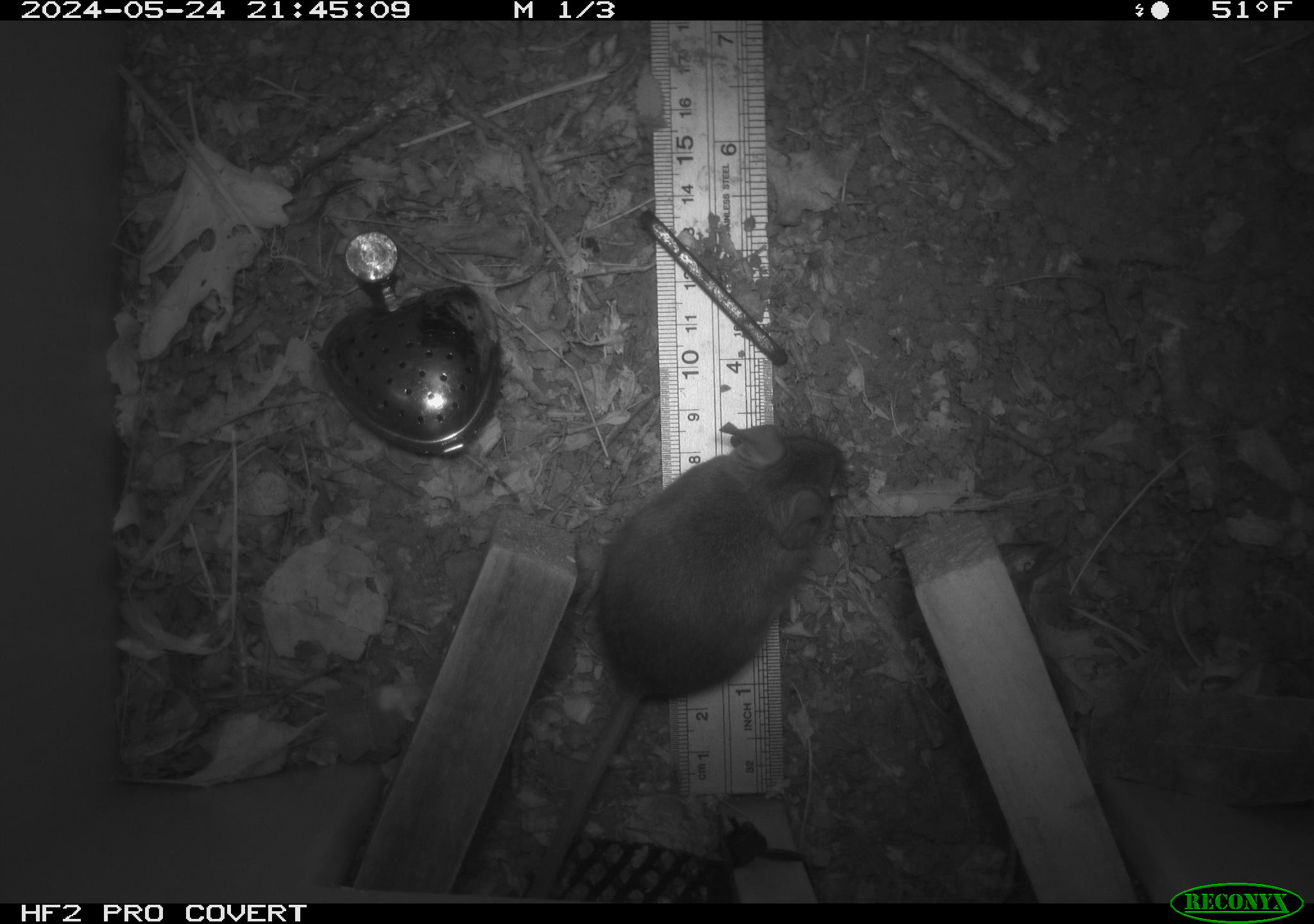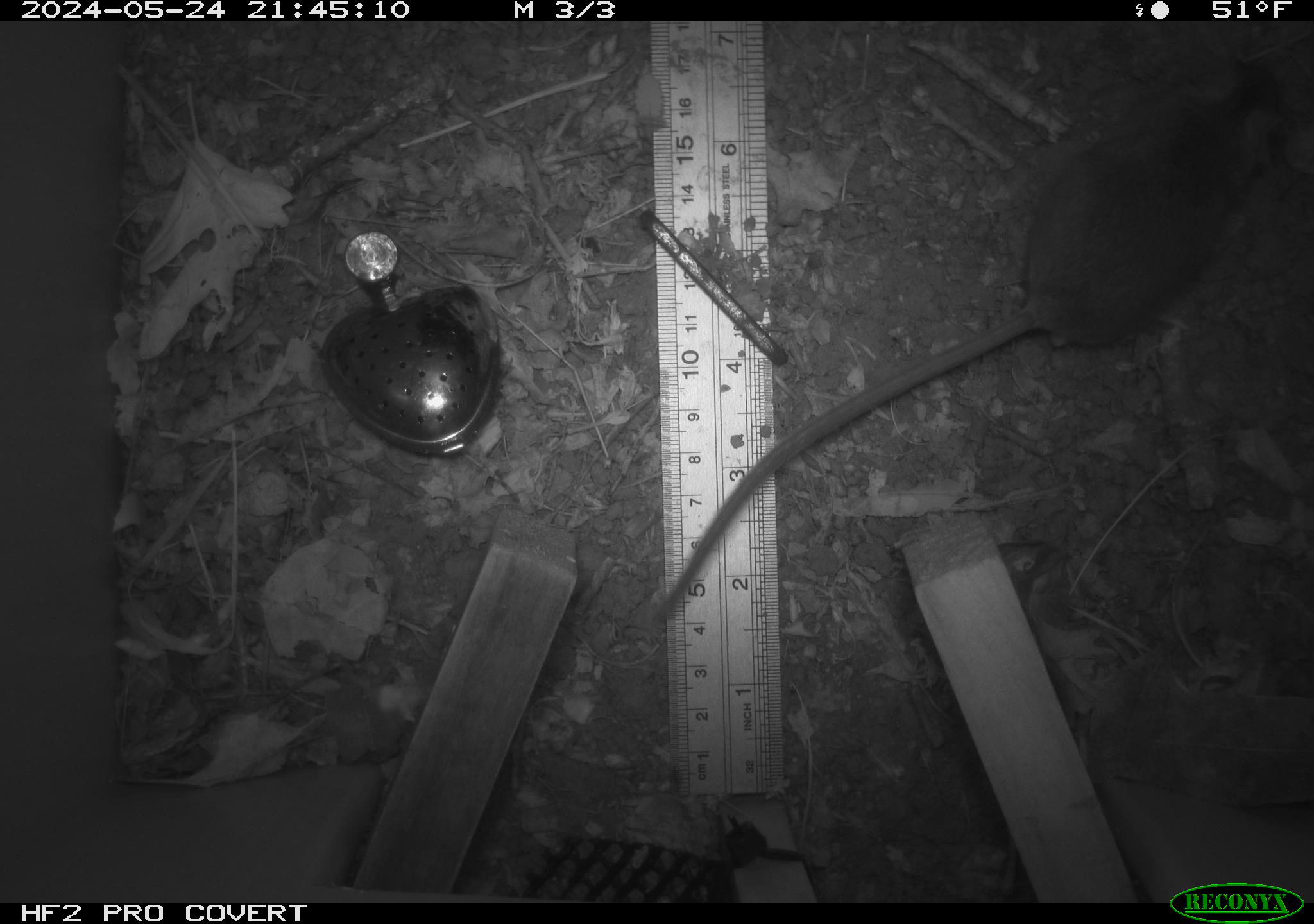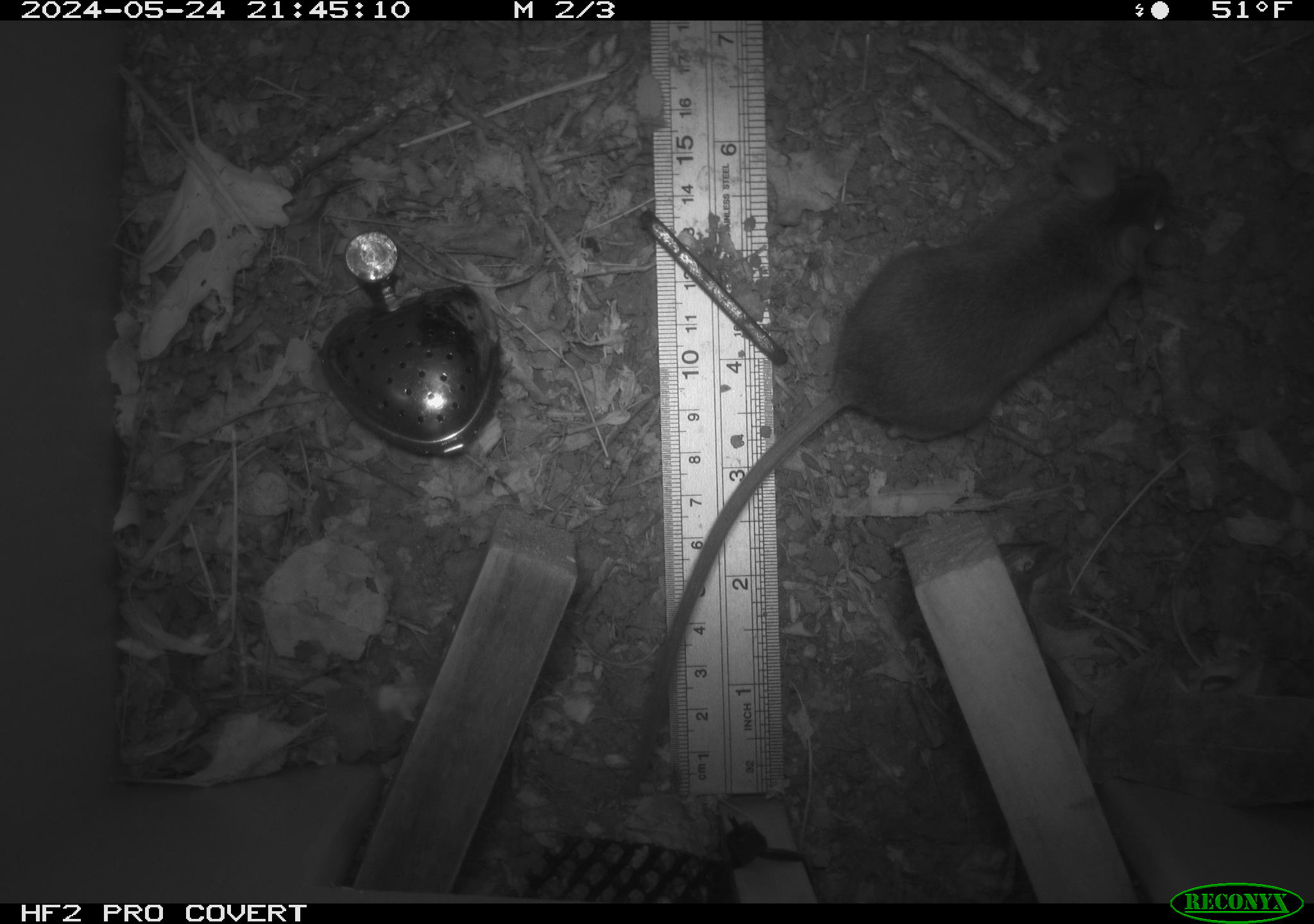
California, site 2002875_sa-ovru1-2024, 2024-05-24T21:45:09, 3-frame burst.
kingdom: Animalia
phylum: Chordata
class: Mammalia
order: Rodentia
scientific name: Rodentia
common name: rodent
Rodent (Rodentia).